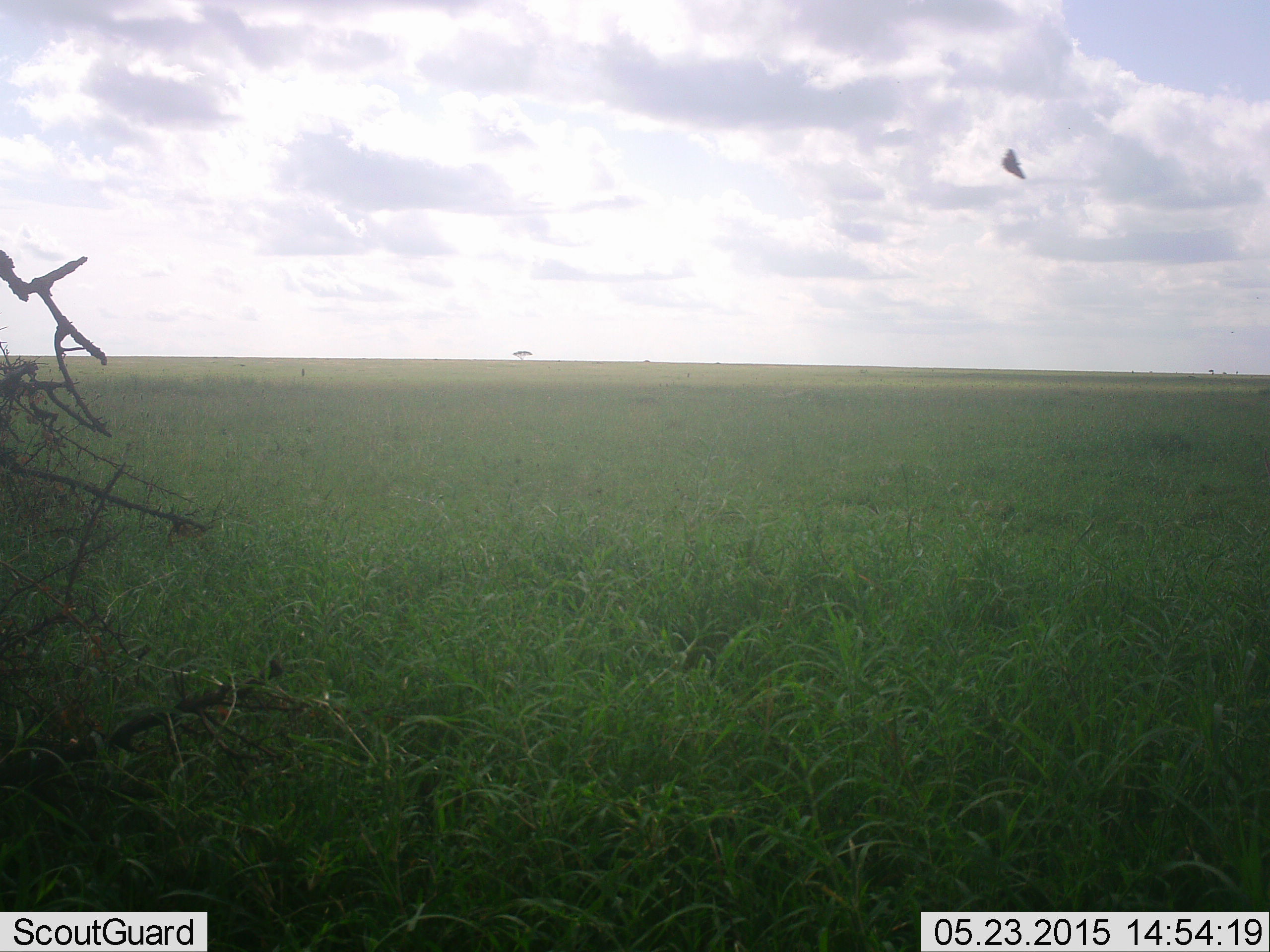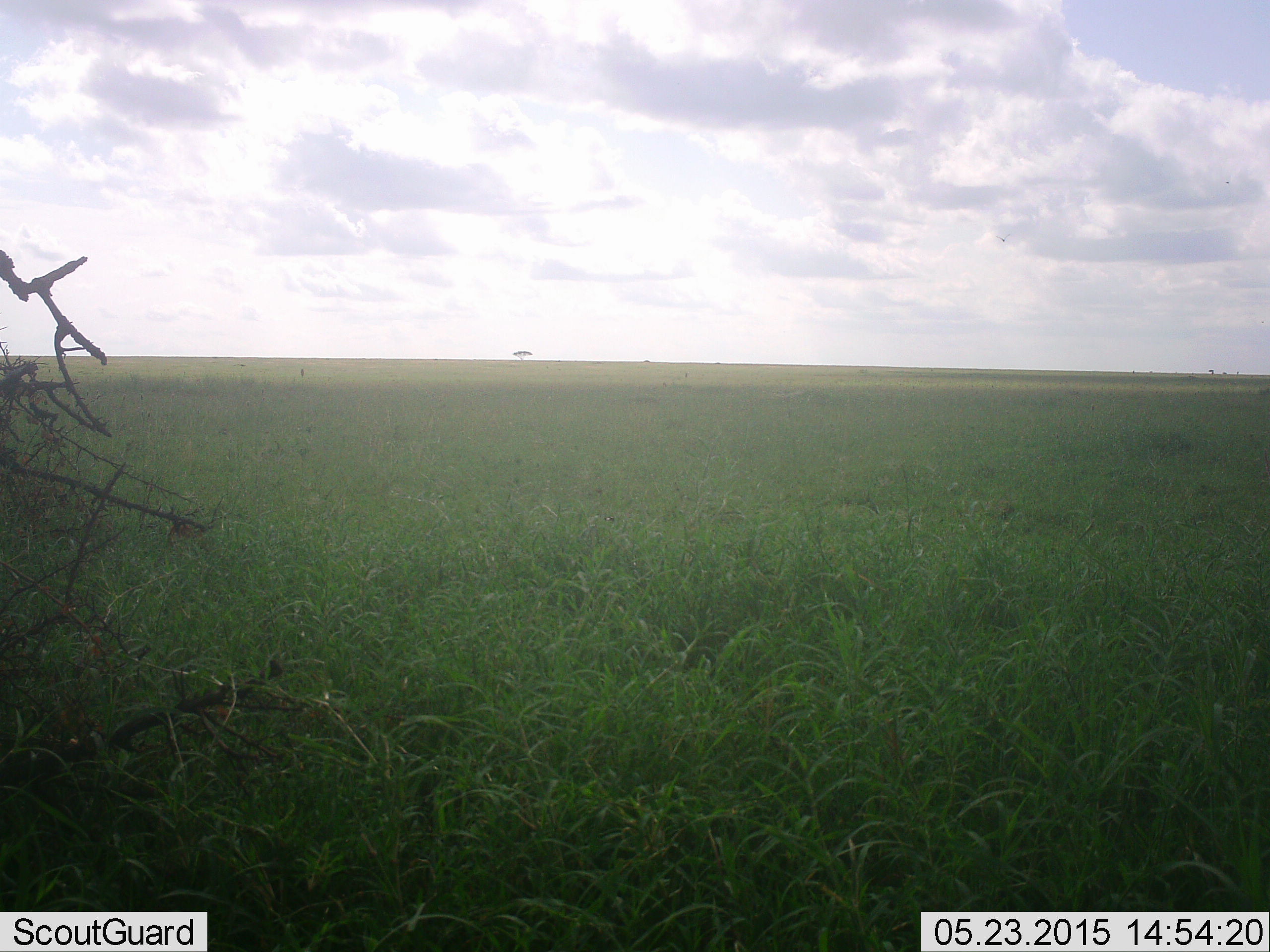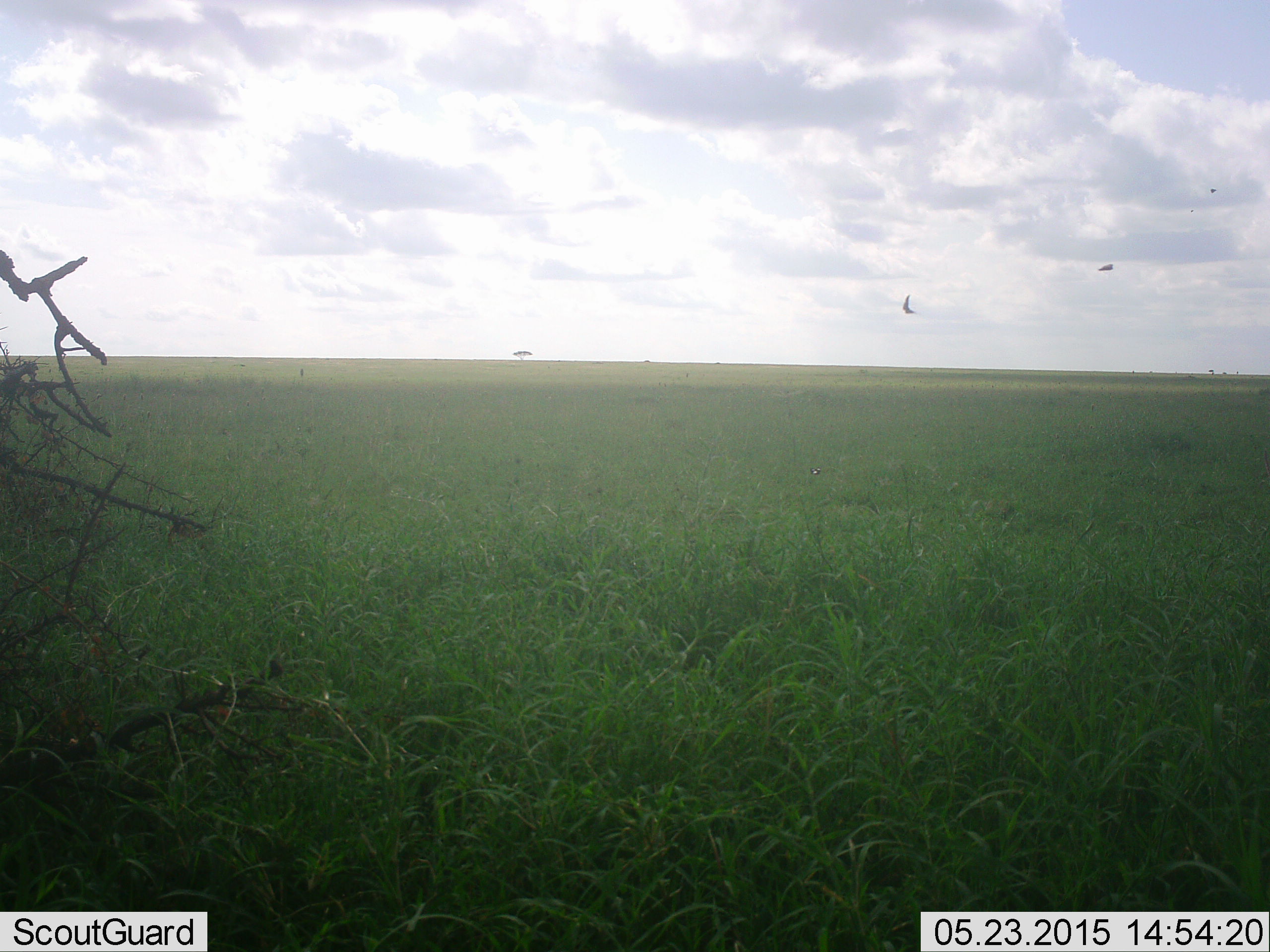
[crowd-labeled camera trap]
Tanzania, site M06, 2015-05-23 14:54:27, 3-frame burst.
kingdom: Animalia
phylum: Arthropoda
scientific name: Arthropoda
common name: arthropods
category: insectspider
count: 2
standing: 0%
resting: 0%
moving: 100%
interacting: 0%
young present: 0%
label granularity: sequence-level